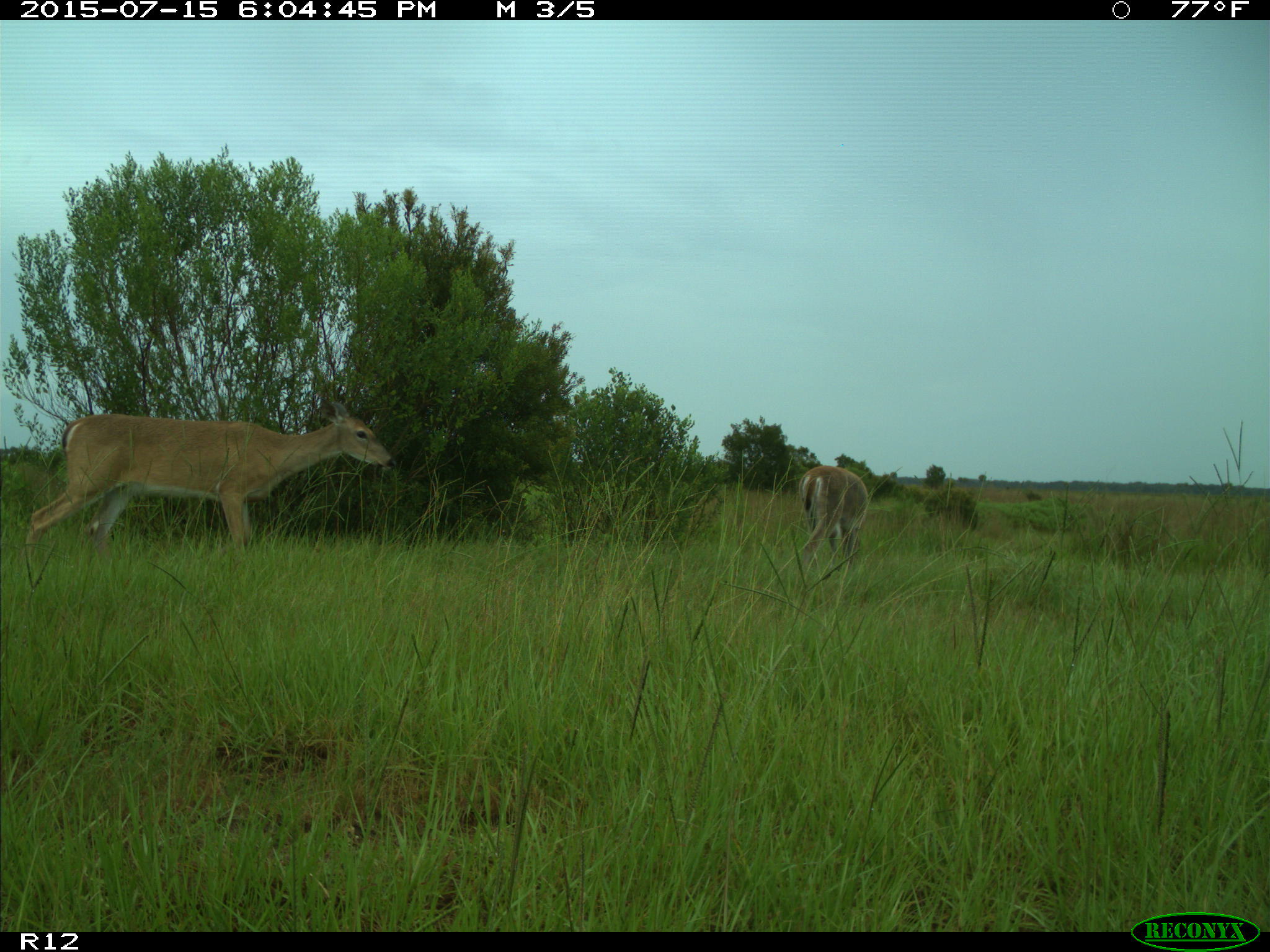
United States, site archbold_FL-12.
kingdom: Animalia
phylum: Chordata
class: Mammalia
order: Artiodactyla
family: Cervidae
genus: Odocoileus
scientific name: Odocoileus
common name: deer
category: unidentified deer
Unidentified deer (deer) (Odocoileus).